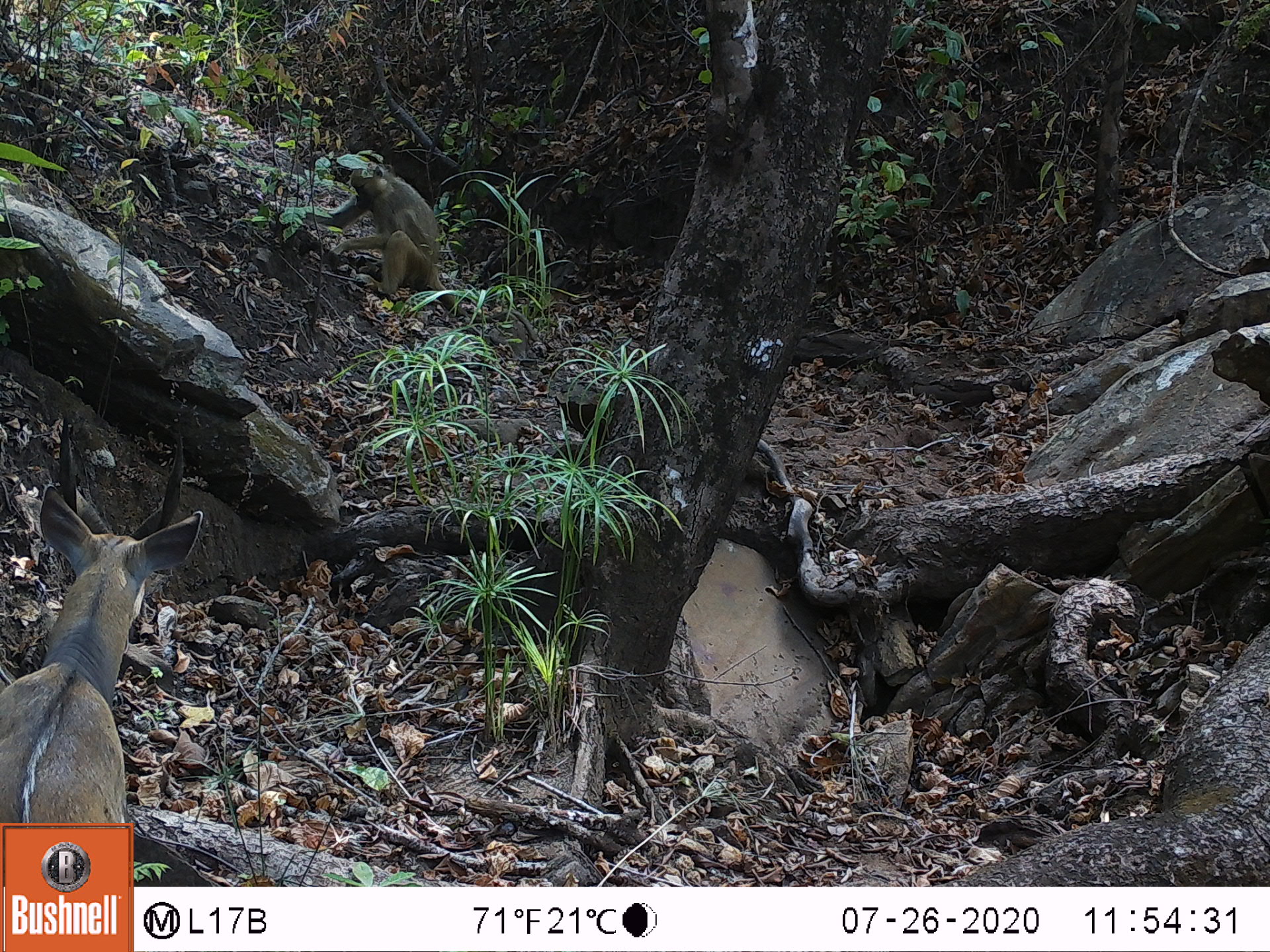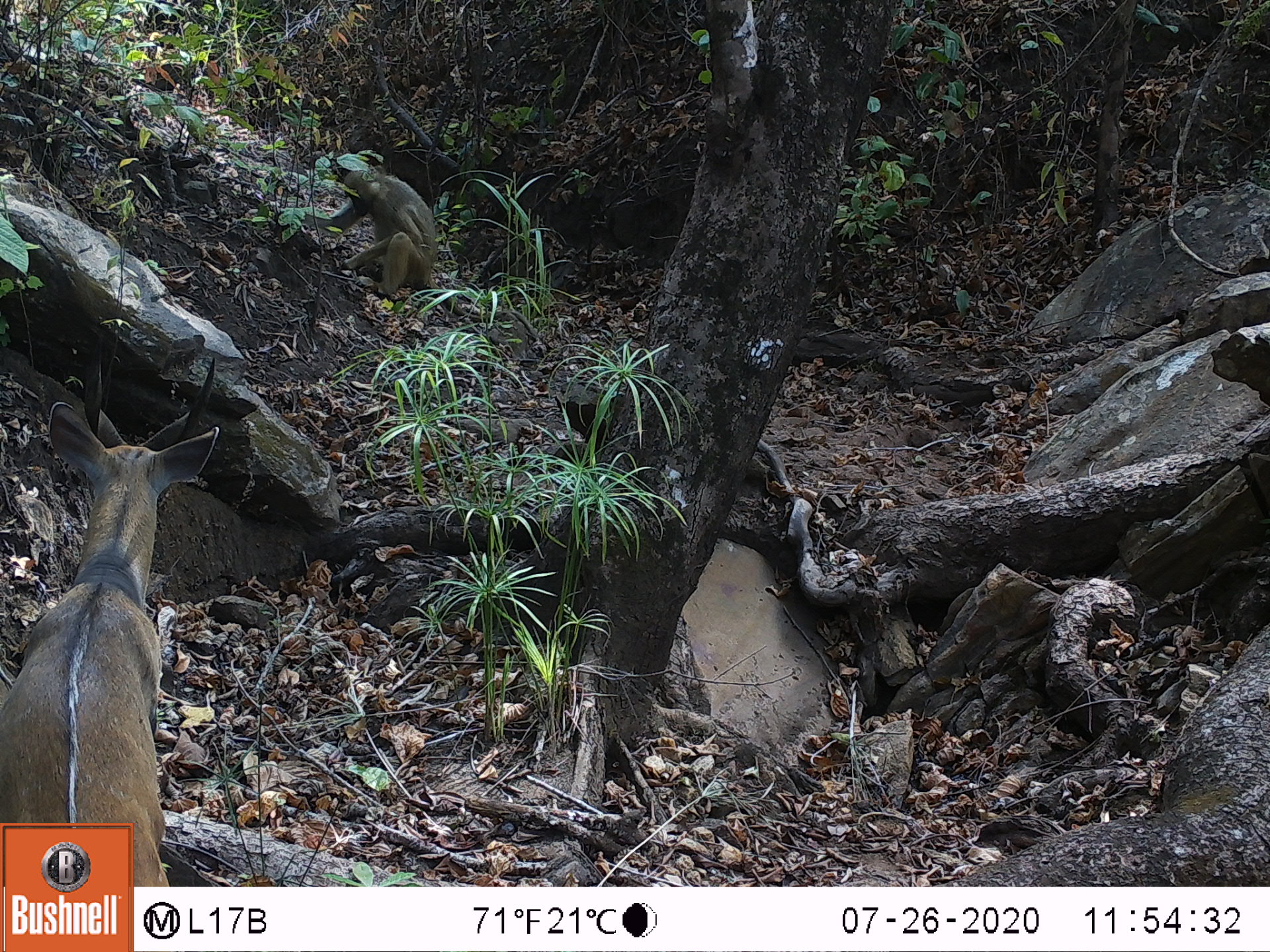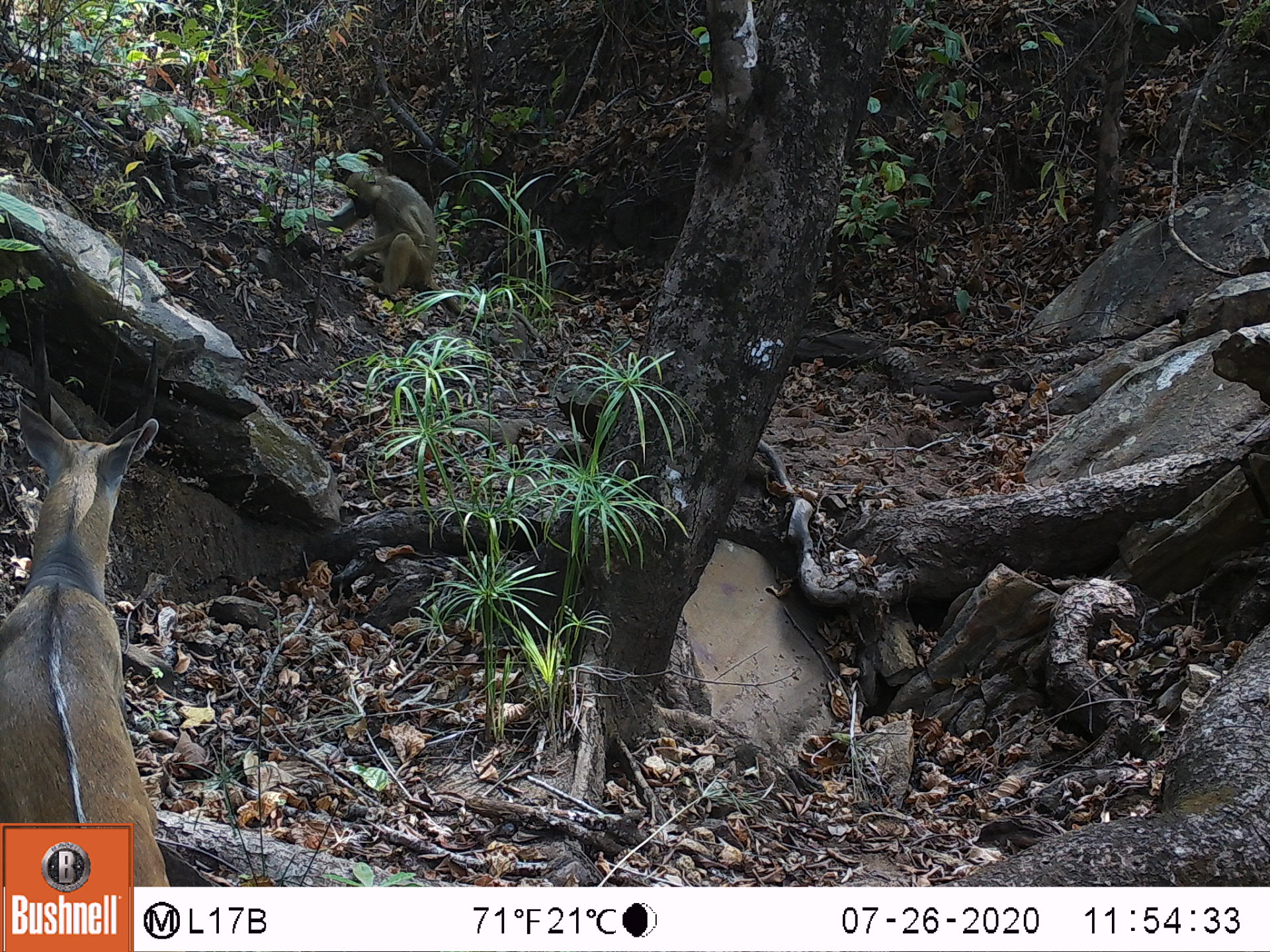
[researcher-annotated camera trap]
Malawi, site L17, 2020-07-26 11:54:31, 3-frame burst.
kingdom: Animalia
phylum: Chordata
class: Mammalia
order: Artiodactyla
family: Bovidae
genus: Tragelaphus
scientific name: Tragelaphus sylvaticus sylvaticus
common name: cape bushbuck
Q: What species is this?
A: Cape bushbuck (Tragelaphus sylvaticus sylvaticus).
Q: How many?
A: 2.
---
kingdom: Animalia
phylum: Chordata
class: Mammalia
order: Primates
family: Cercopithecidae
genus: Papio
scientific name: Papio cynocephalus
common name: yellow baboon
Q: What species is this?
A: Yellow baboon (Papio cynocephalus).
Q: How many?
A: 1.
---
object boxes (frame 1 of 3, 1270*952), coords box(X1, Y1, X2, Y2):
cape bushbuck: box(0, 412, 196, 819); box(2, 431, 204, 819)
yellow baboon: box(329, 163, 447, 301)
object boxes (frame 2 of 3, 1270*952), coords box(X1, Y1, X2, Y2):
cape bushbuck: box(2, 345, 224, 818); box(2, 346, 221, 819)
yellow baboon: box(330, 149, 442, 289)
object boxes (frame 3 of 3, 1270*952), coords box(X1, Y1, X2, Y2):
cape bushbuck: box(0, 331, 167, 816); box(2, 340, 163, 819)
yellow baboon: box(319, 167, 440, 295)